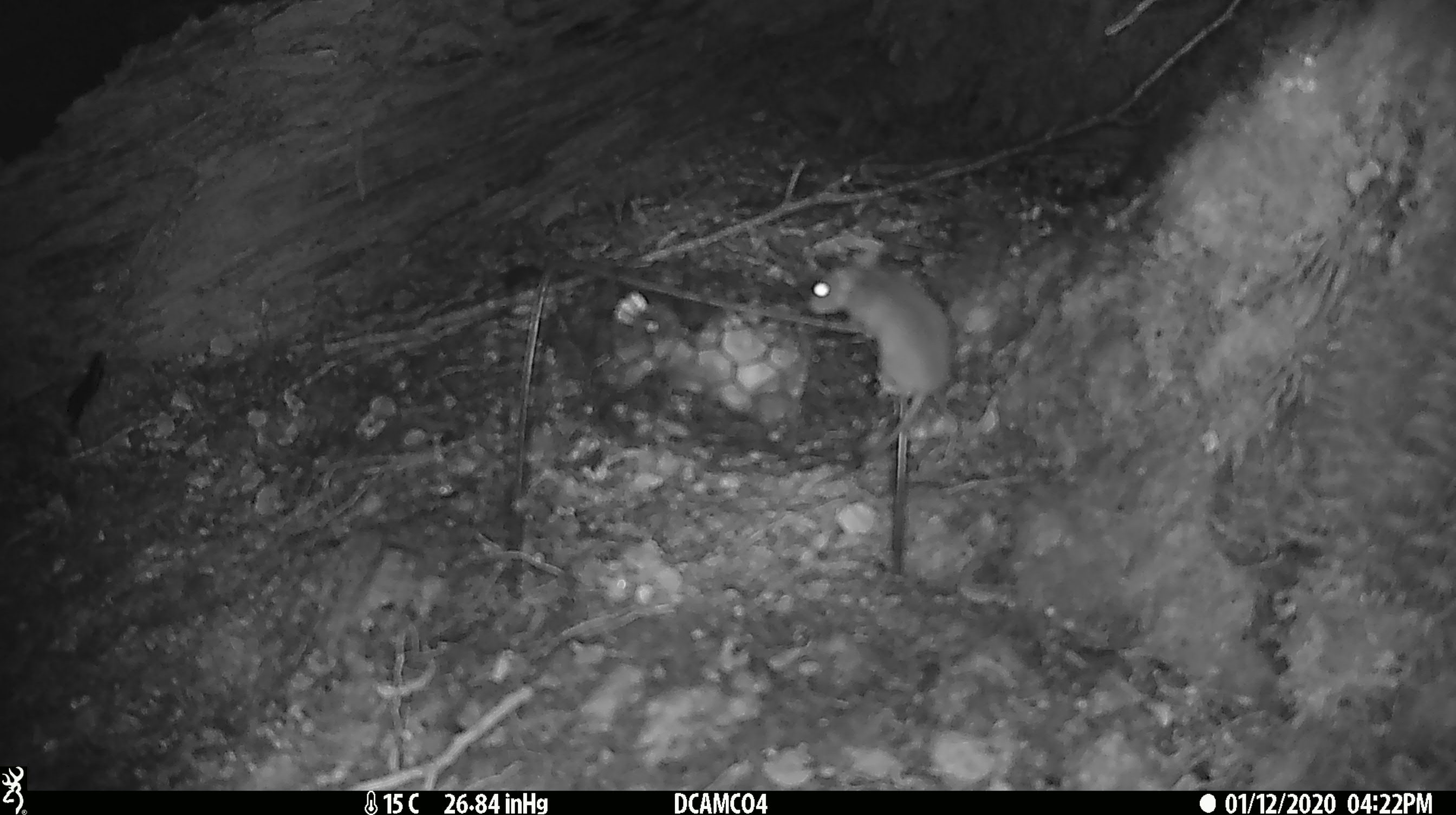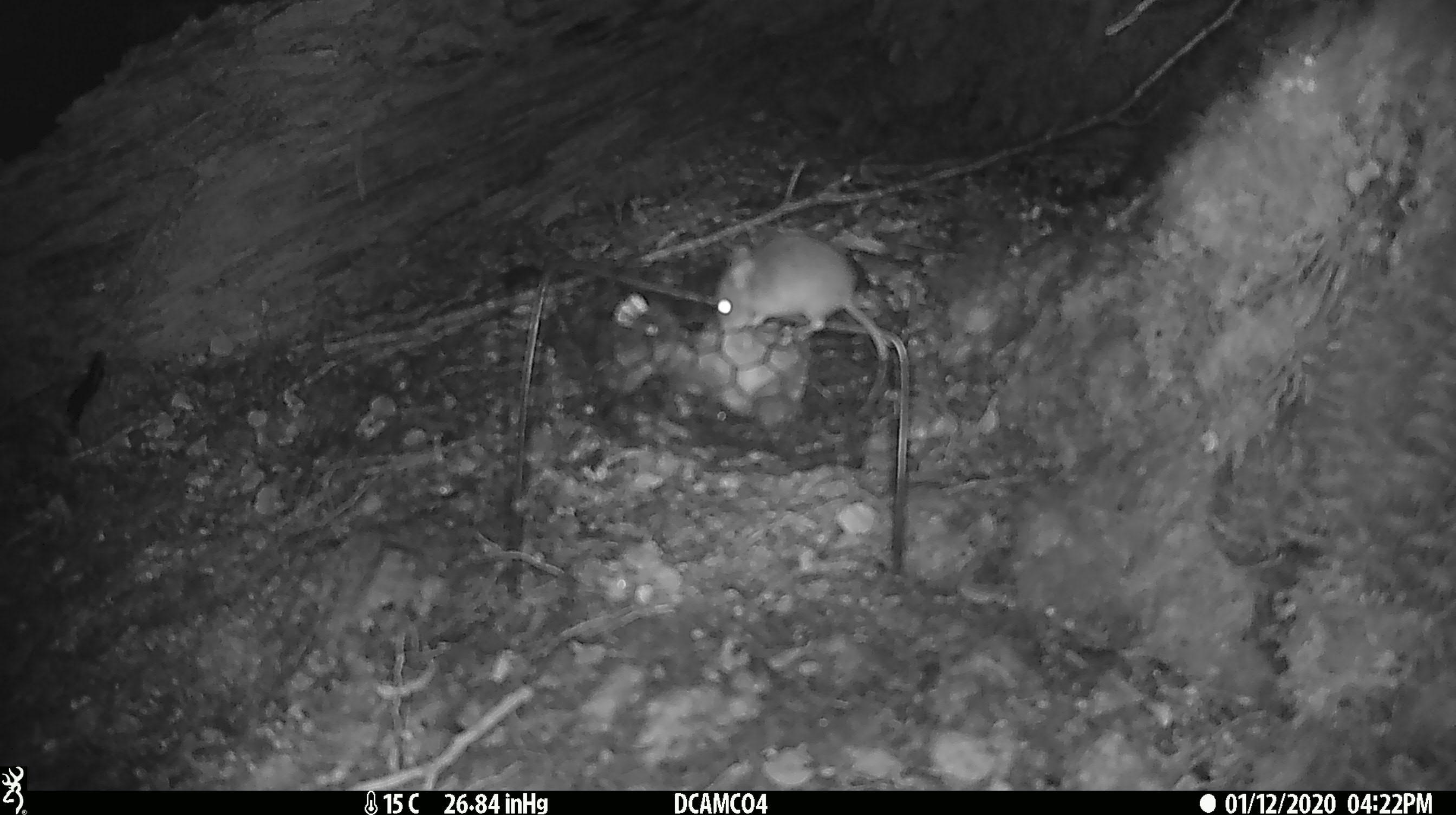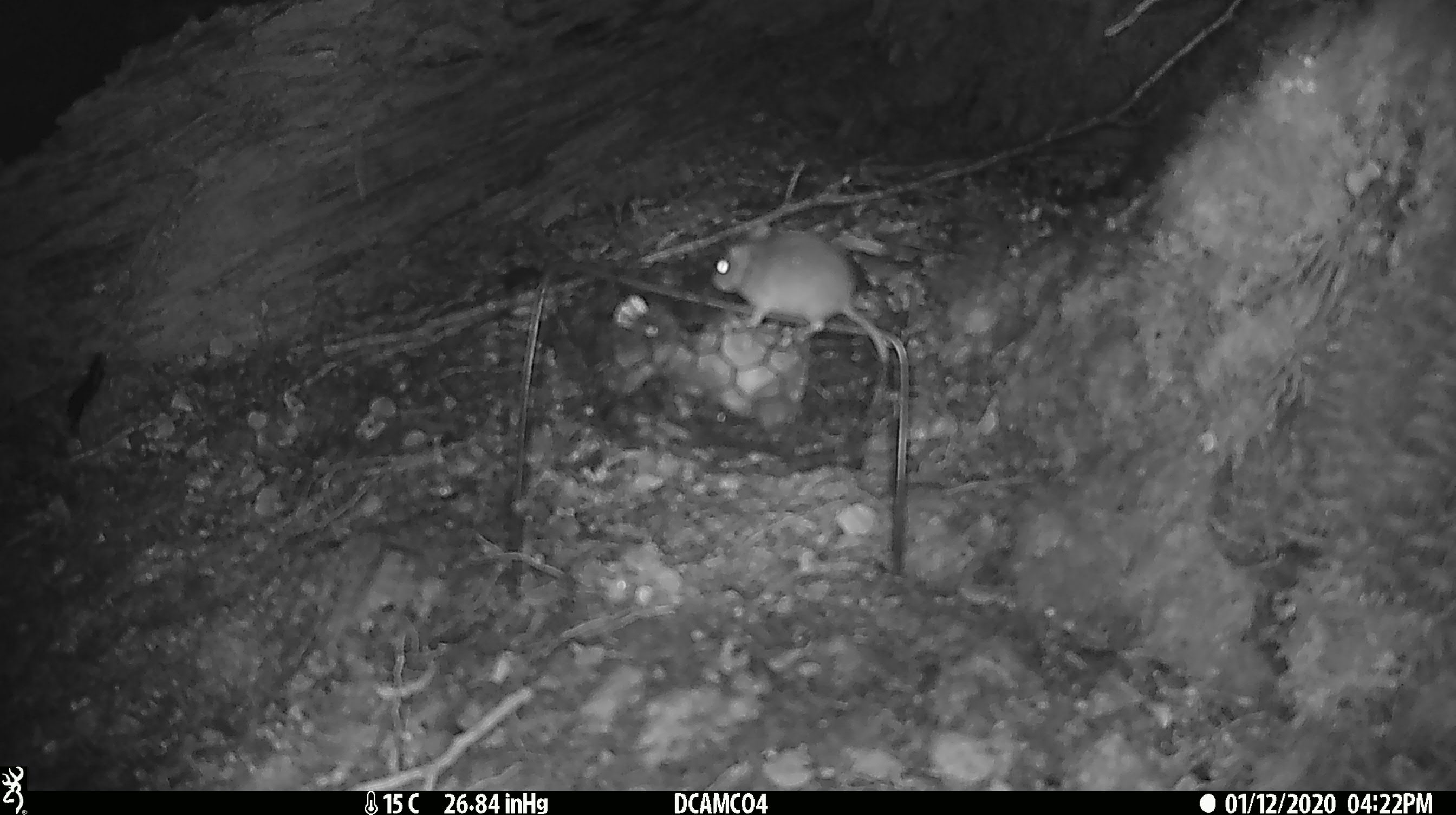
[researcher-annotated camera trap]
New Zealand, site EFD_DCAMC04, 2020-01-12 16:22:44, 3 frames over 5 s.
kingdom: Animalia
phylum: Chordata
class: Mammalia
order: Rodentia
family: Muridae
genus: Mus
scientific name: Mus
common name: mouse